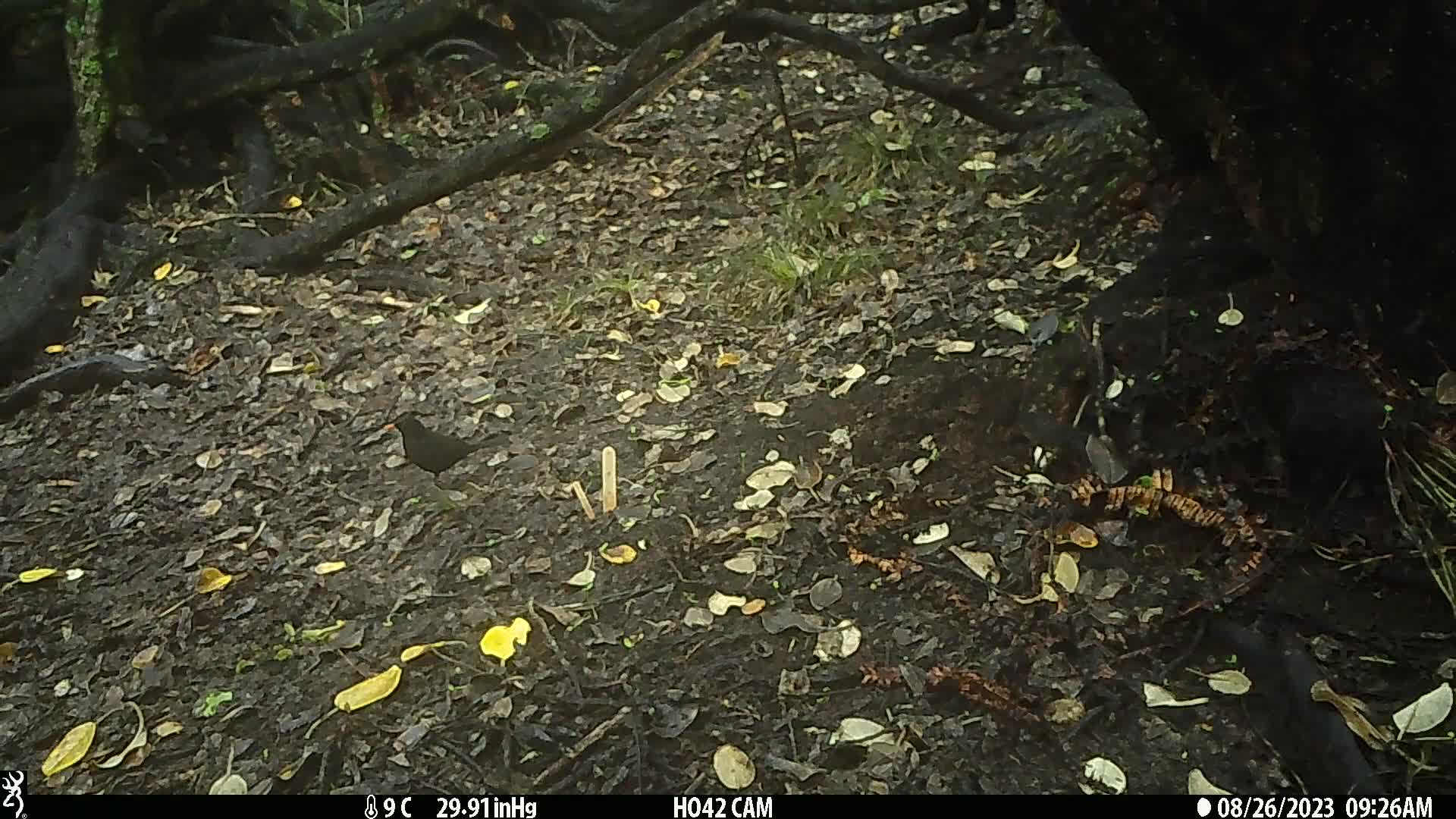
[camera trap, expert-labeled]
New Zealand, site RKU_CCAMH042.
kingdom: Animalia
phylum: Chordata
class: Aves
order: Passeriformes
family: Turdidae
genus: Turdus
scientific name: Turdus merula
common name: eurasian blackbird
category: blackbird